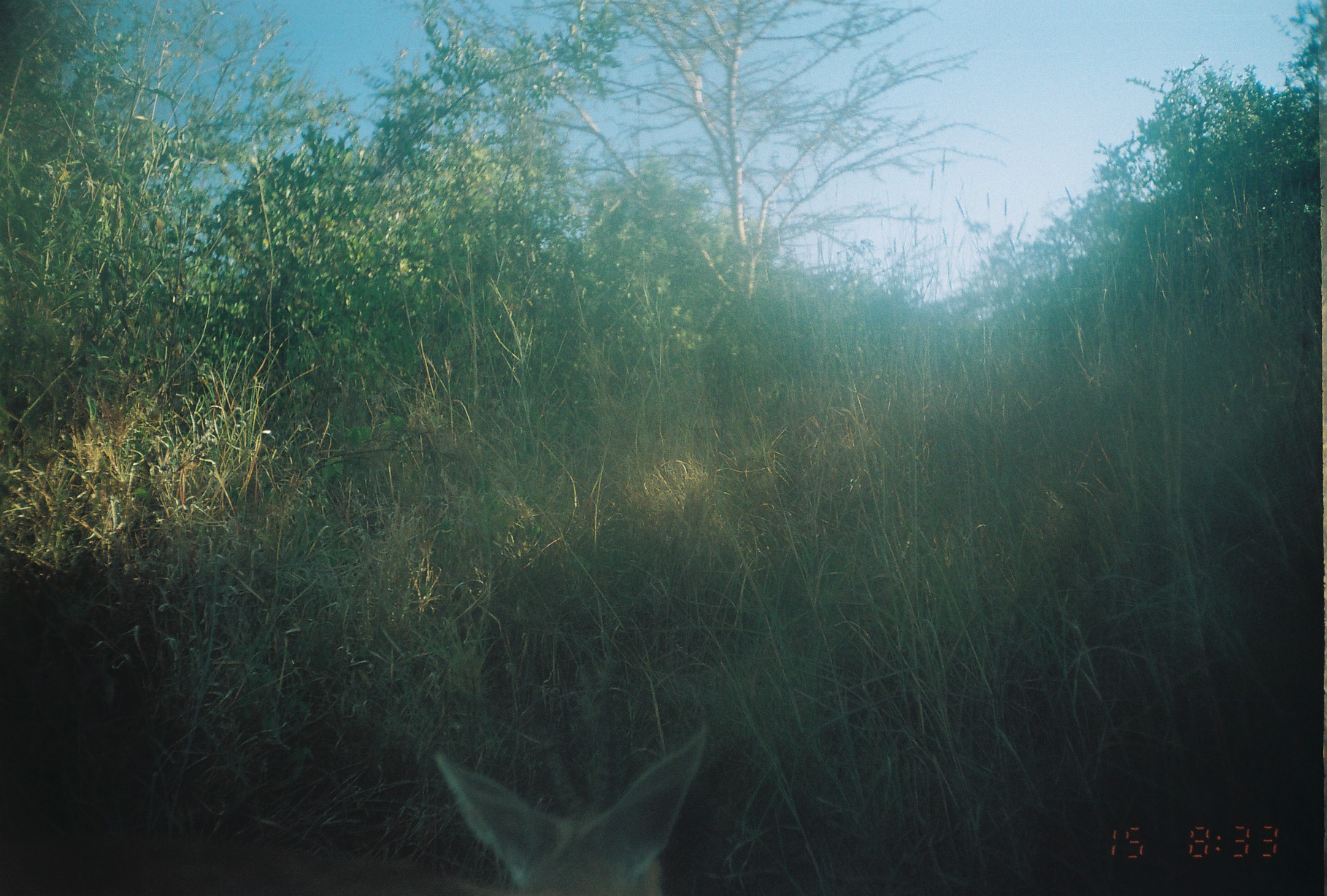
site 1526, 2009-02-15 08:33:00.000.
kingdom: Animalia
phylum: Chordata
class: Mammalia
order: Artiodactyla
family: Bovidae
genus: Raphicerus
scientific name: Raphicerus campestris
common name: steenbok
Raphicerus campestris (steenbok), count 1.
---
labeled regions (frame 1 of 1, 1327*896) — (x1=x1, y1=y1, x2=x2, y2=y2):
raphicerus campestris: (x1=0, y1=718, x2=712, y2=896)